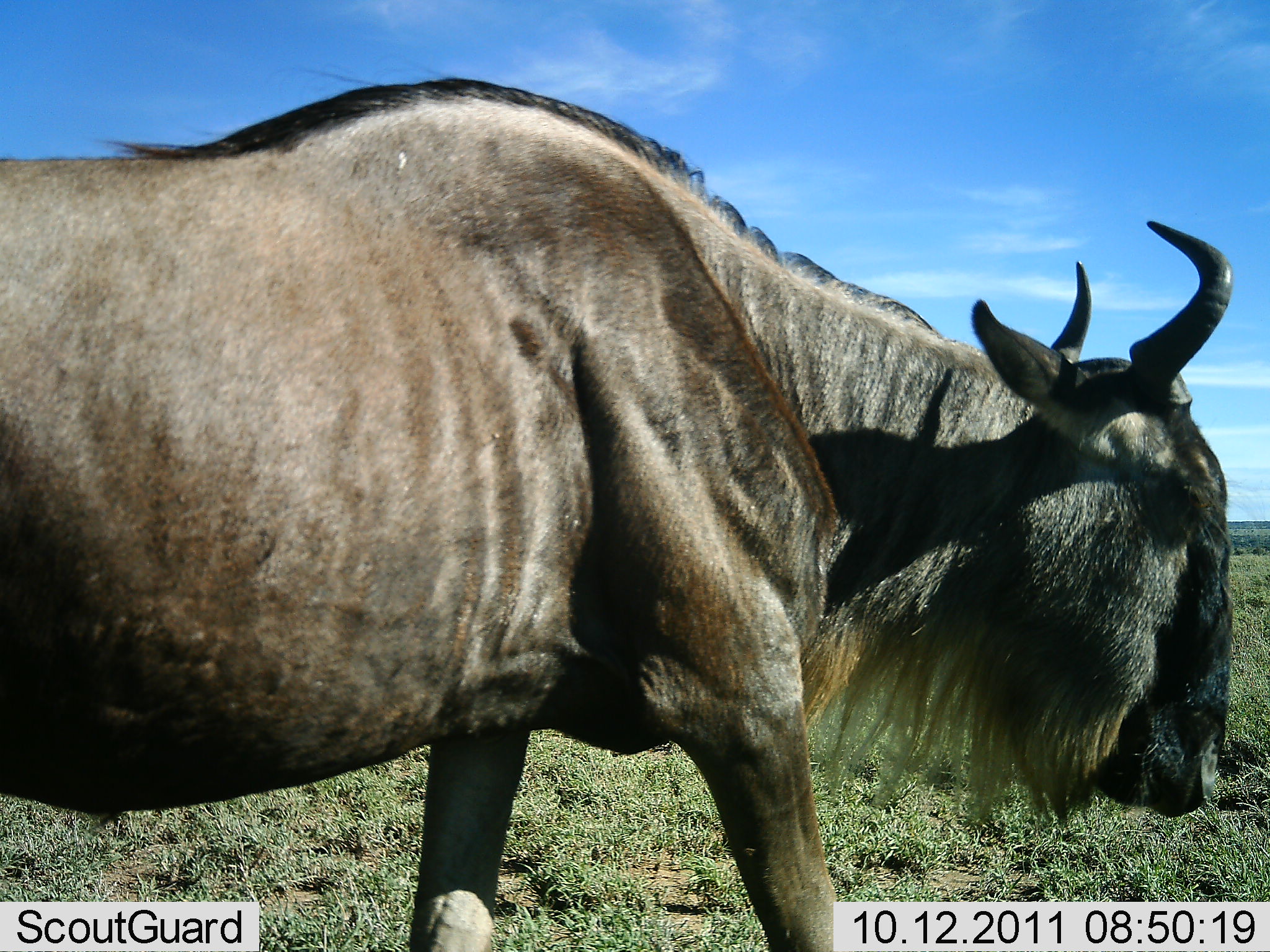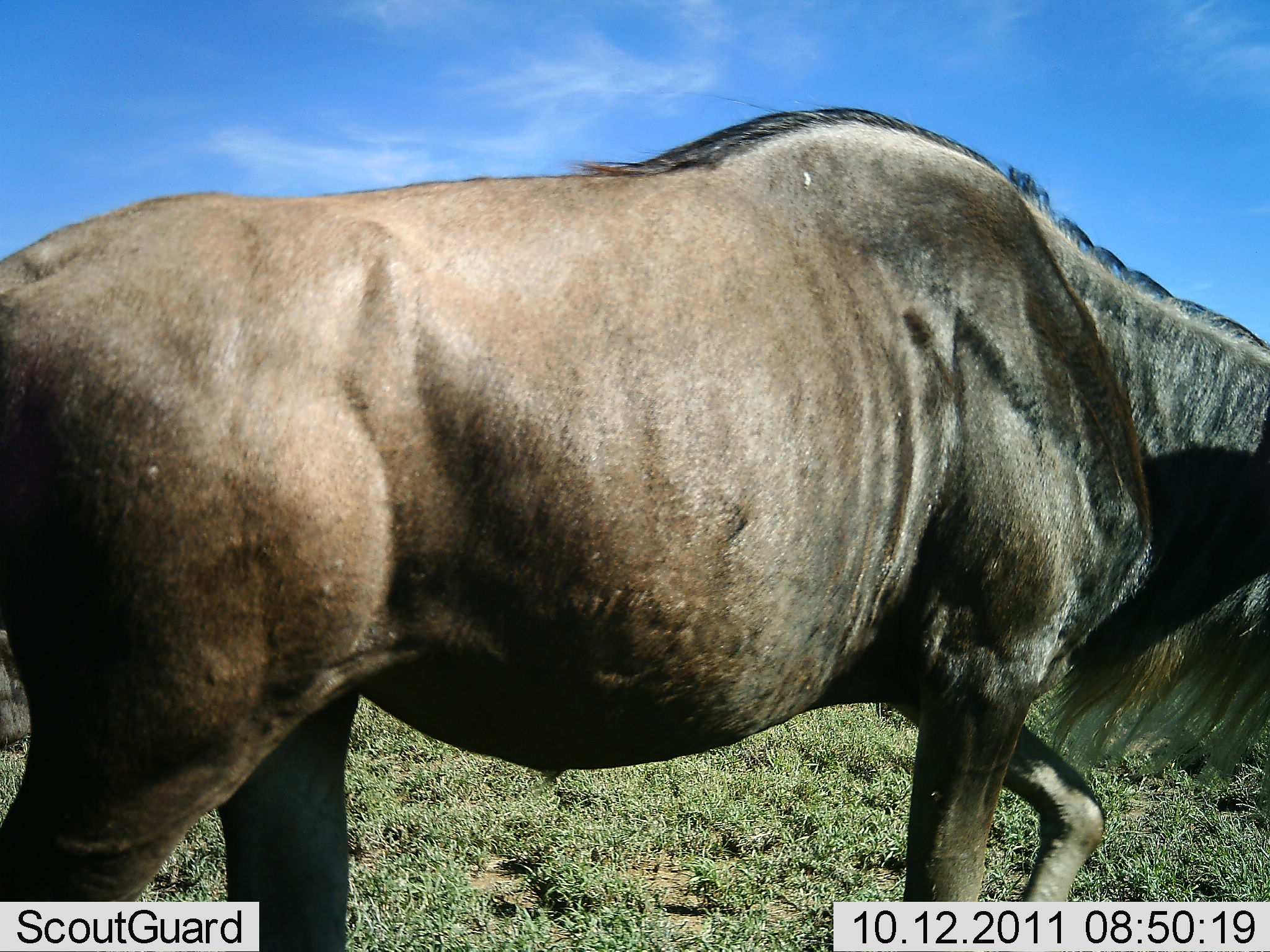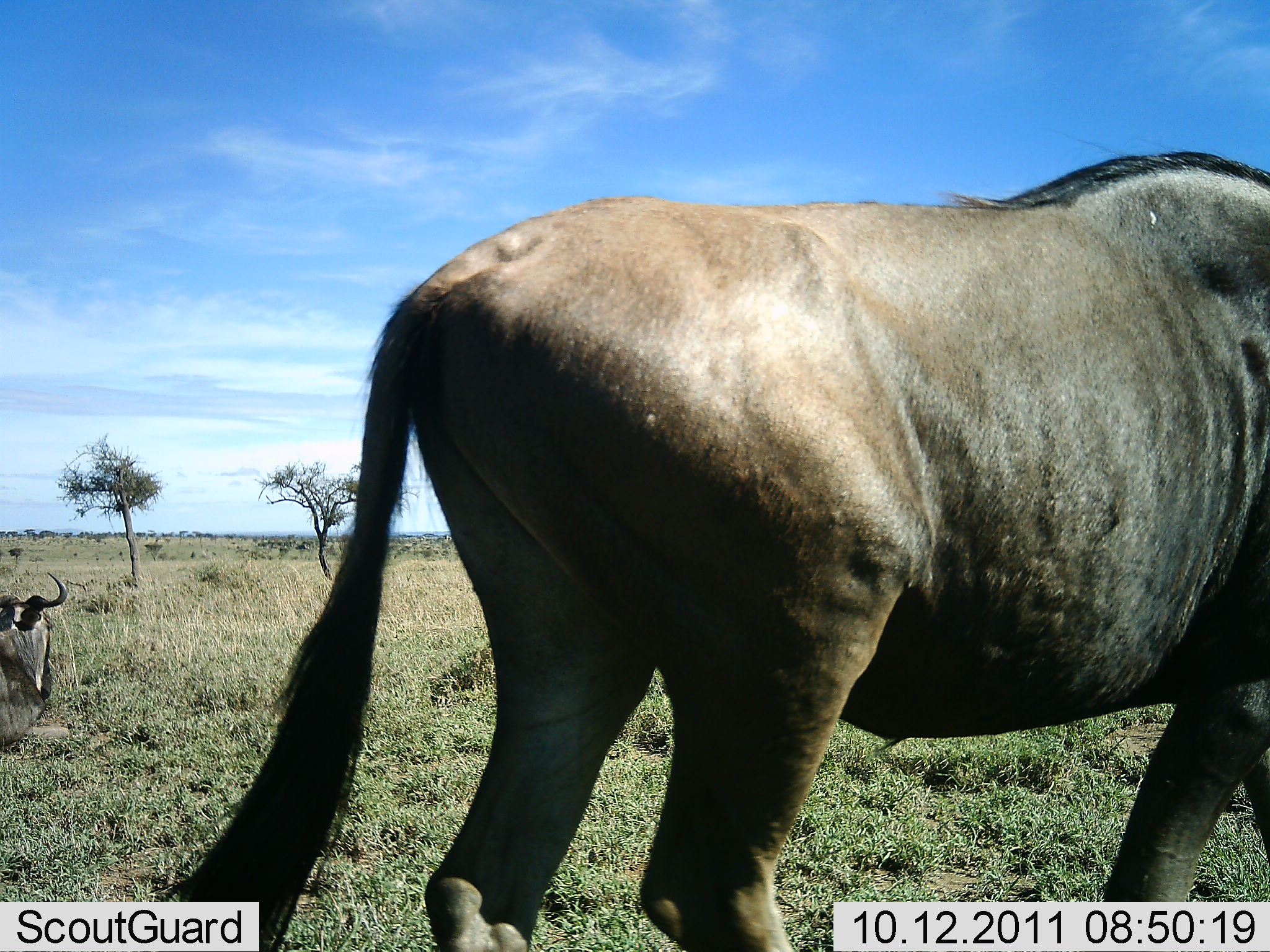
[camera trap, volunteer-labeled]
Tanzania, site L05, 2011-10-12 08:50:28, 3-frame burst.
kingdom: Animalia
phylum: Chordata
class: Mammalia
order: Artiodactyla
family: Bovidae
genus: Connochaetes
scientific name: Connochaetes taurinus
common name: blue wildebeest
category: wildebeest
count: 2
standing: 8%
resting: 46%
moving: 92%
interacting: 0%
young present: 0%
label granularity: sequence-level